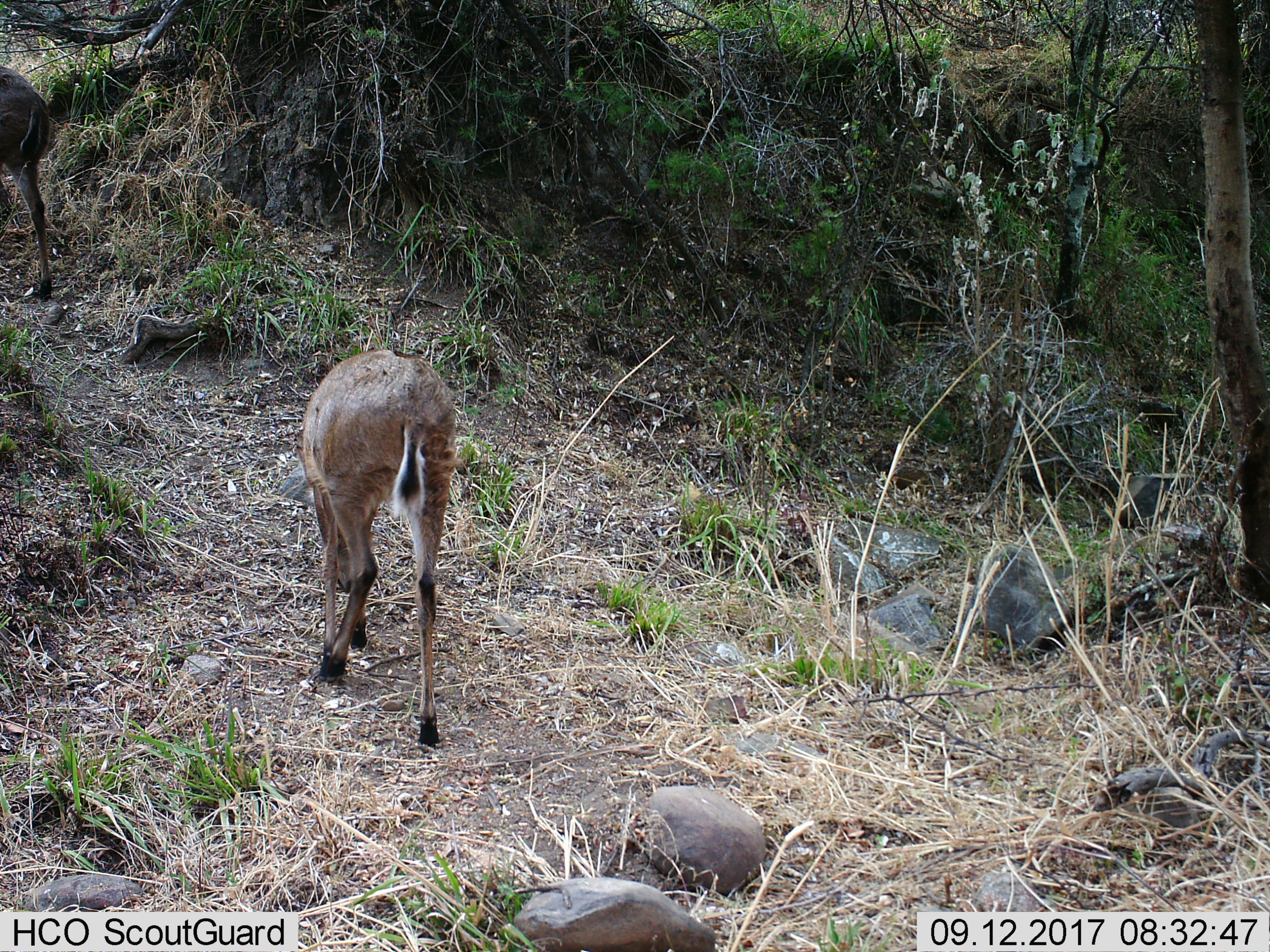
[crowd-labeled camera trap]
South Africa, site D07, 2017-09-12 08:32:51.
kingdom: Animalia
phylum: Chordata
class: Mammalia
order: Artiodactyla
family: Bovidae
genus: Redunca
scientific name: Redunca fulvorufula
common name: mountain reedbuck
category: reedbuckmountain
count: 2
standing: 0%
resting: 0%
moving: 50%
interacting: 0%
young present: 0%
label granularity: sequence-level